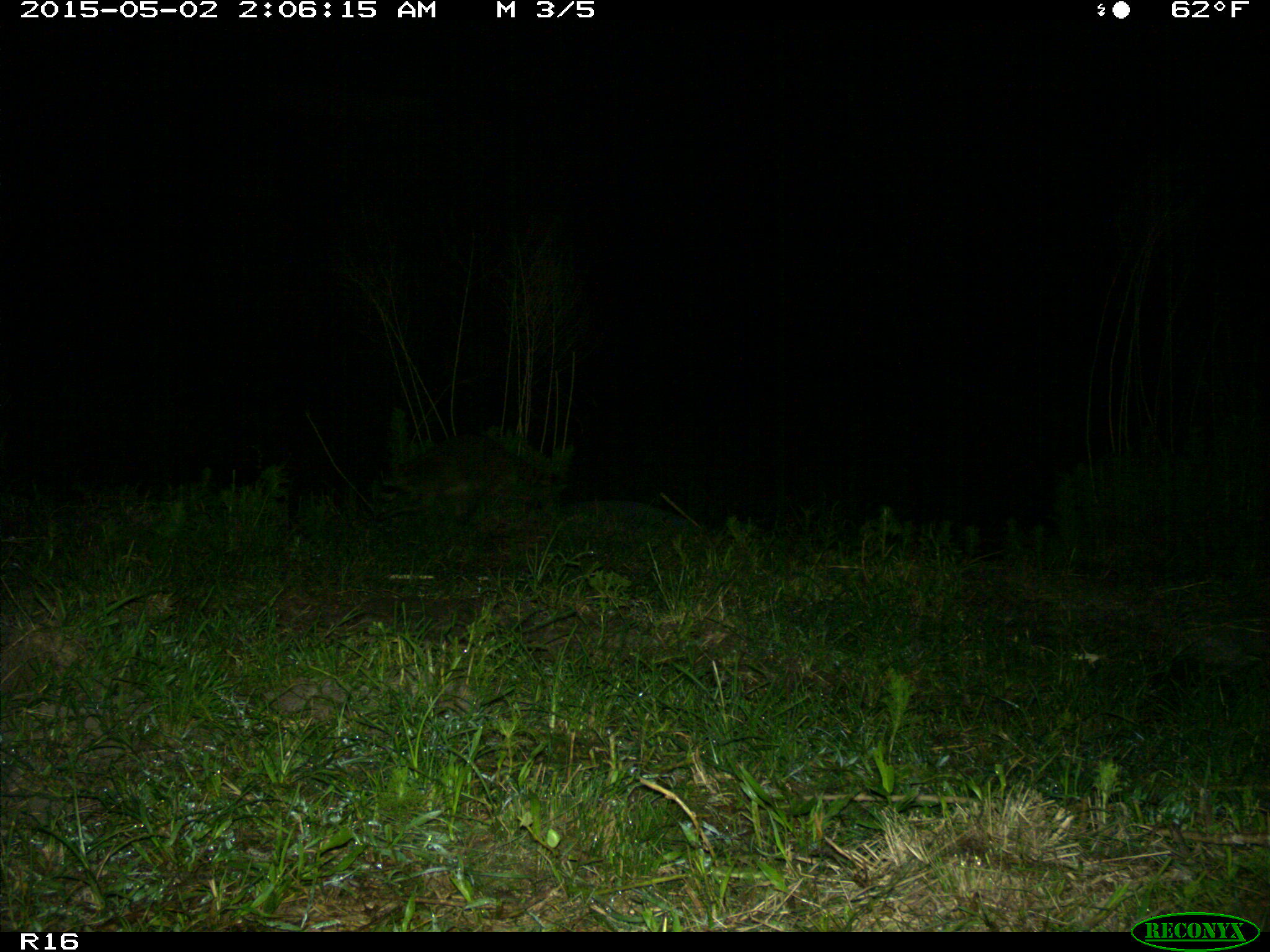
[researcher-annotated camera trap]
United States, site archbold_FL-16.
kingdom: Animalia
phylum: Chordata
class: Mammalia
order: Carnivora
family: Procyonidae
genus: Procyon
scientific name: Procyon lotor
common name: common raccoon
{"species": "Procyon lotor (common raccoon)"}